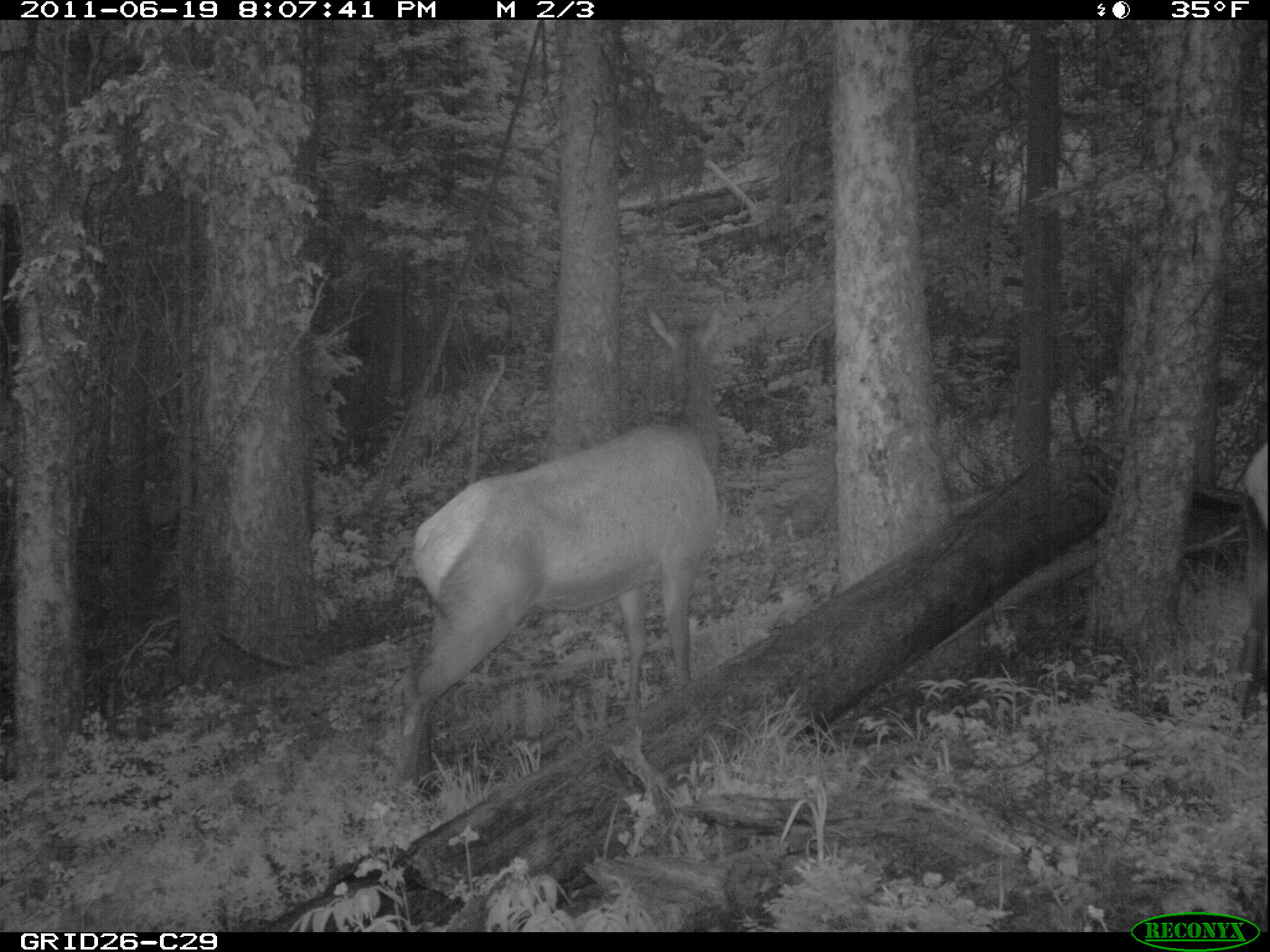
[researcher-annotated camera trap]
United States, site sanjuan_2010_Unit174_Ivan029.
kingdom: Animalia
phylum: Chordata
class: Mammalia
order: Artiodactyla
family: Cervidae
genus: Cervus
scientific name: Cervus elaphus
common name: red deer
Cervus elaphus (red deer).